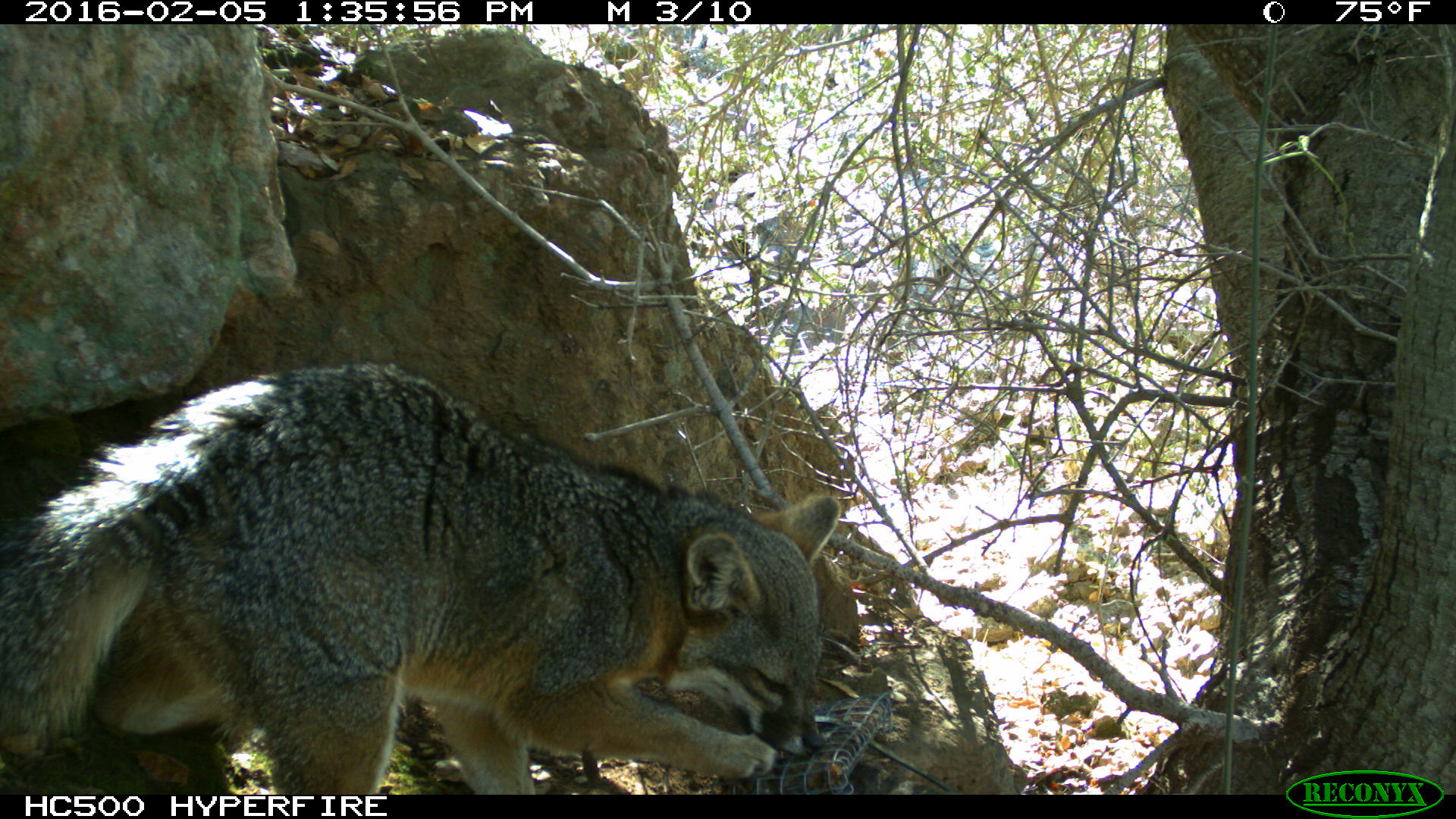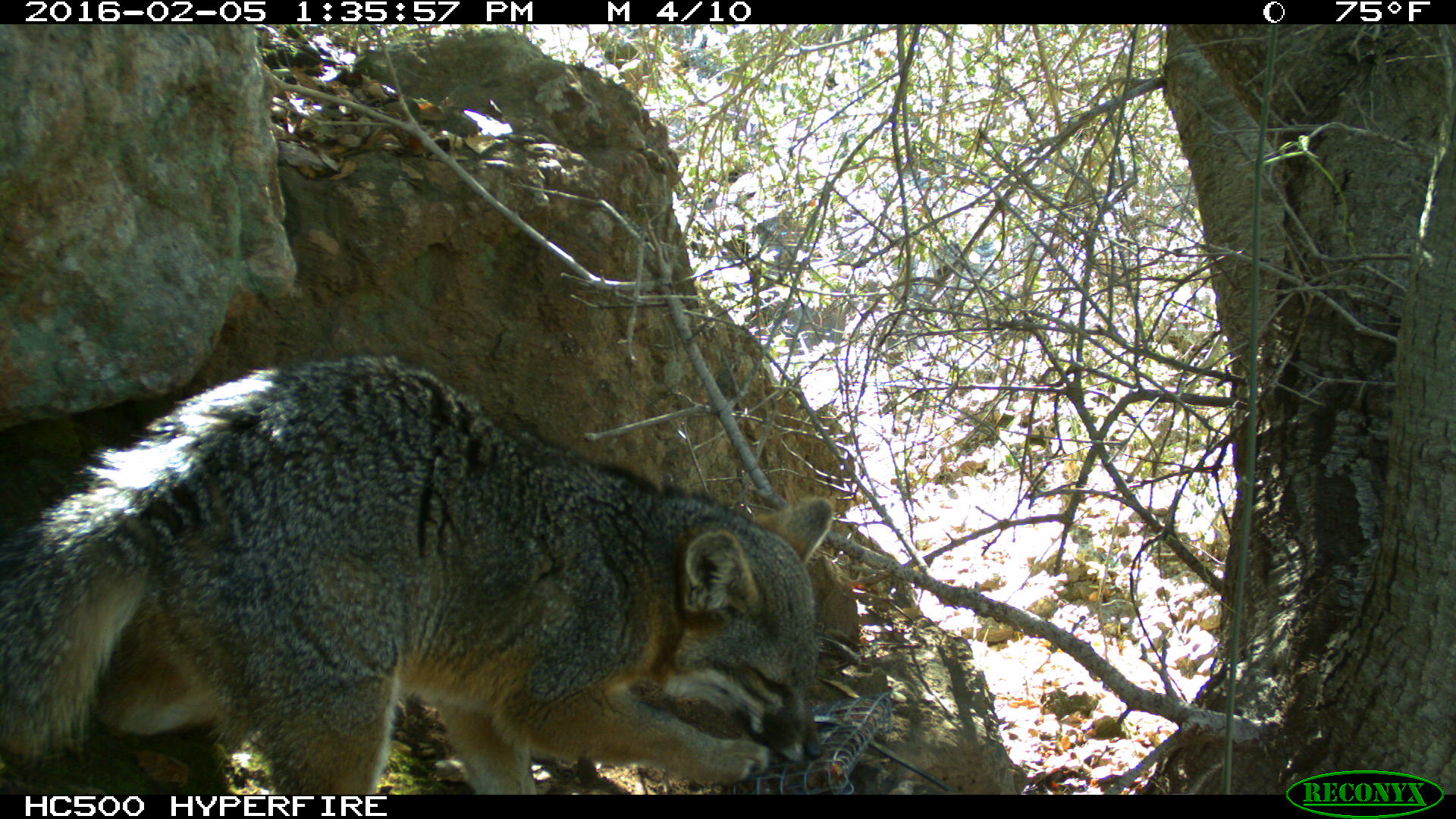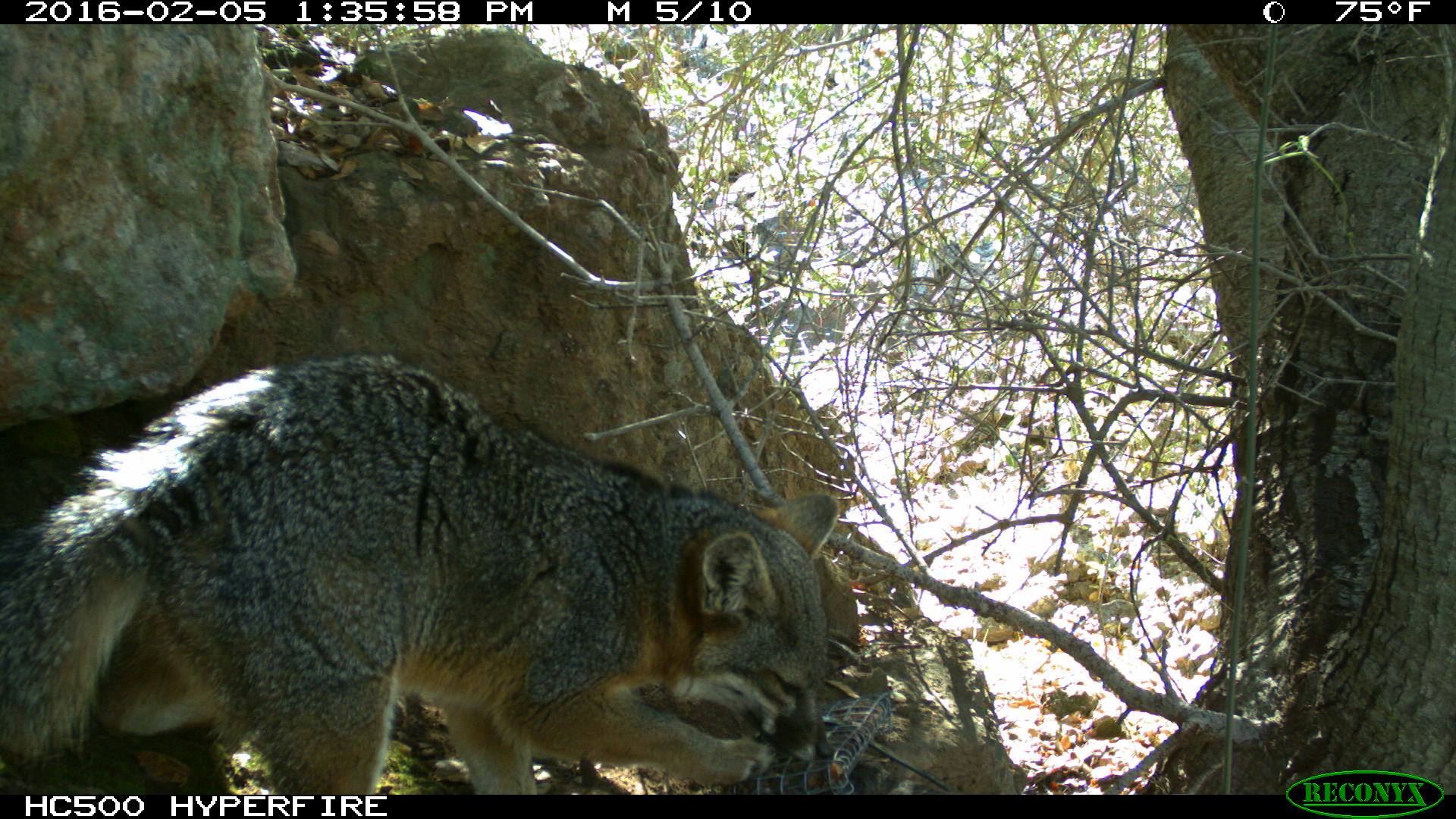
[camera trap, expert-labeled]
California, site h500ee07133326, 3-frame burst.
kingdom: Animalia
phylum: Chordata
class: Mammalia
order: Carnivora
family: Canidae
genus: Urocyon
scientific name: Urocyon littoralis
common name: island fox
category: fox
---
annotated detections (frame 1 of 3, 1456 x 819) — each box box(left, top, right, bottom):
fox: box(0, 362, 839, 794)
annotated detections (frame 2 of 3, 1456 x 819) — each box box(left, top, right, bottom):
fox: box(0, 352, 831, 795)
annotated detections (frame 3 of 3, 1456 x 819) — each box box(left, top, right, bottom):
fox: box(0, 355, 840, 794)